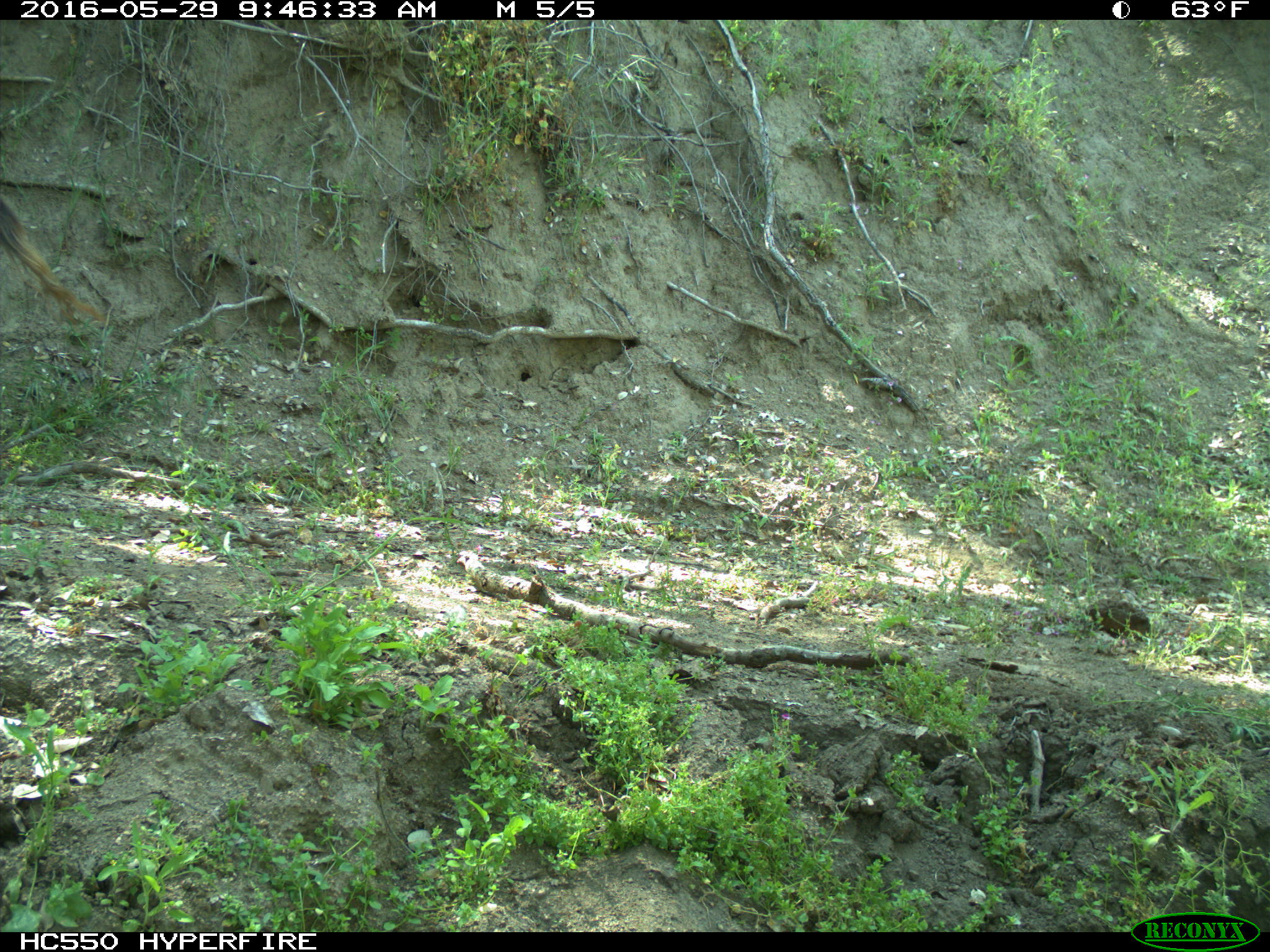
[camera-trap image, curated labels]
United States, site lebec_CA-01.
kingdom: Animalia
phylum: Chordata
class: Mammalia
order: Artiodactyla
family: Bovidae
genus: Bos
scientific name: Bos taurus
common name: domestic cow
Bos taurus (domestic cow).